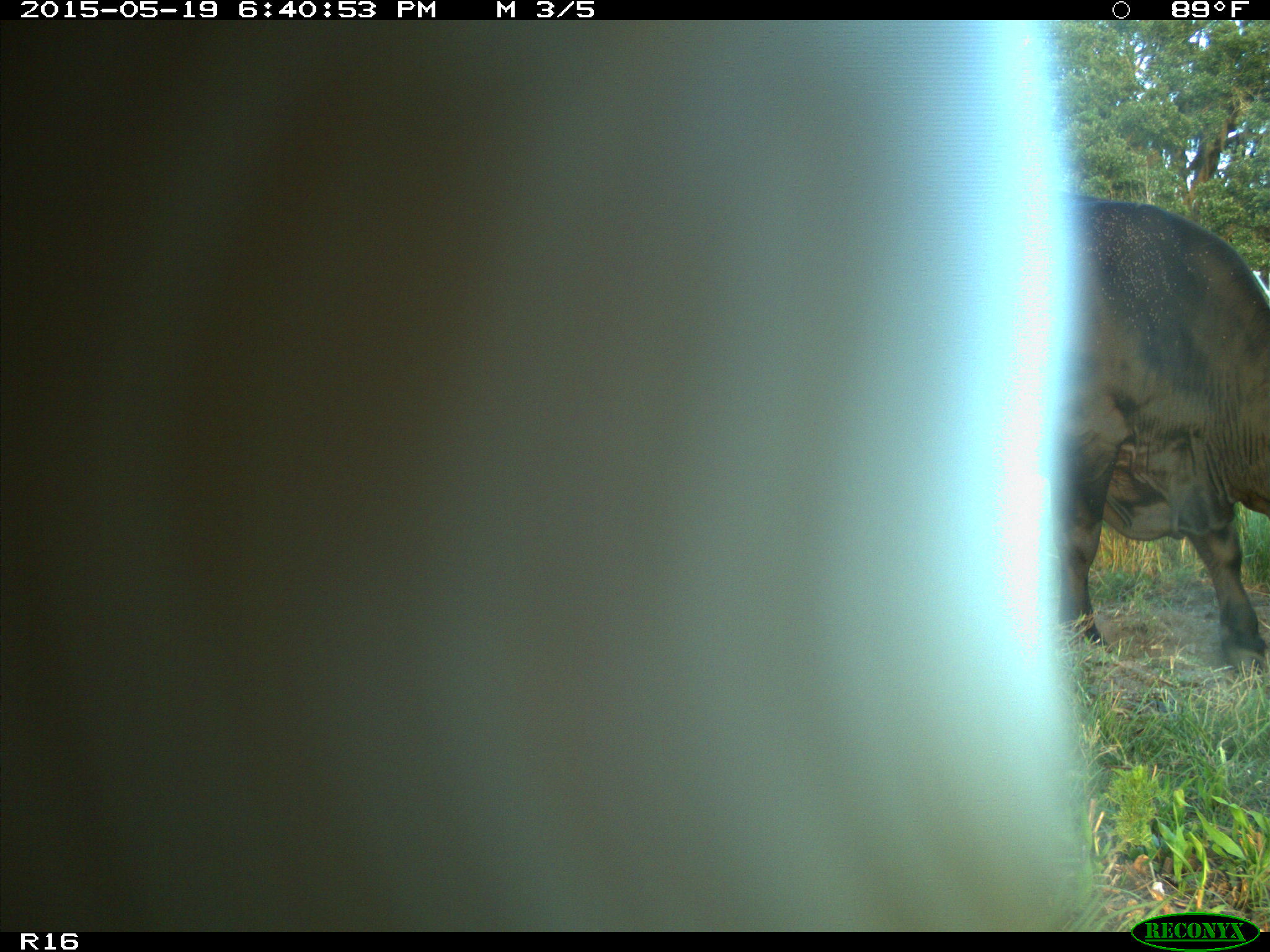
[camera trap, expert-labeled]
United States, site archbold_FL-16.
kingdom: Animalia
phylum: Chordata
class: Mammalia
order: Artiodactyla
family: Bovidae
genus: Bos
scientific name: Bos taurus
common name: domestic cow